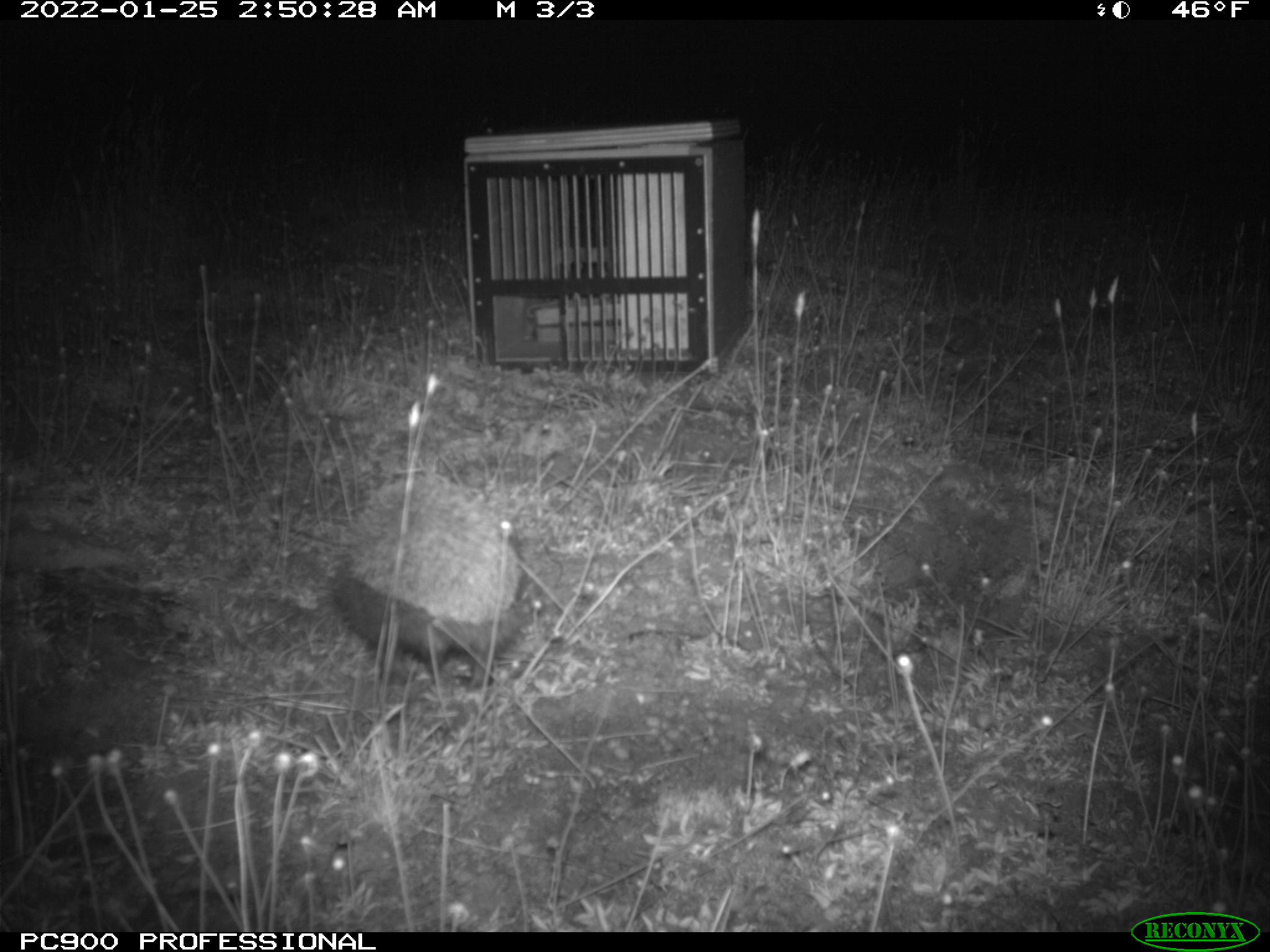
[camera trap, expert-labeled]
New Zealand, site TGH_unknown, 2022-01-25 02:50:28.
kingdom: Animalia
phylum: Chordata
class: Mammalia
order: Eulipotyphla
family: Erinaceidae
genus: Erinaceus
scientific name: Erinaceus europaeus europaeus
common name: european hedgehog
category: hedgehog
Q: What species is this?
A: Hedgehog (european hedgehog) (Erinaceus europaeus europaeus).